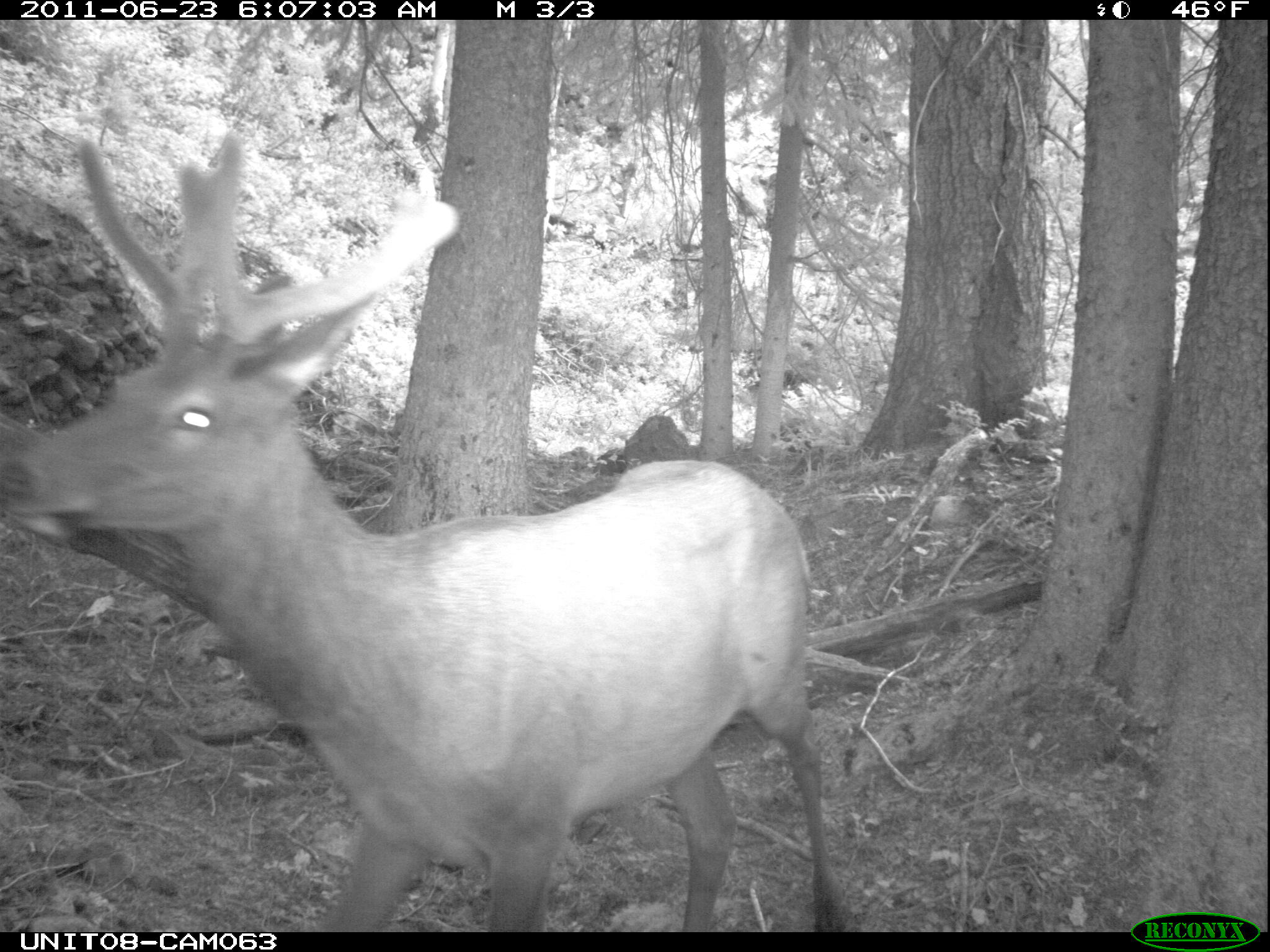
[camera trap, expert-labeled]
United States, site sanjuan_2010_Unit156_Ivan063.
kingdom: Animalia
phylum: Chordata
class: Mammalia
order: Artiodactyla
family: Cervidae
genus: Cervus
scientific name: Cervus elaphus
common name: red deer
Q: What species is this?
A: Cervus elaphus (red deer).